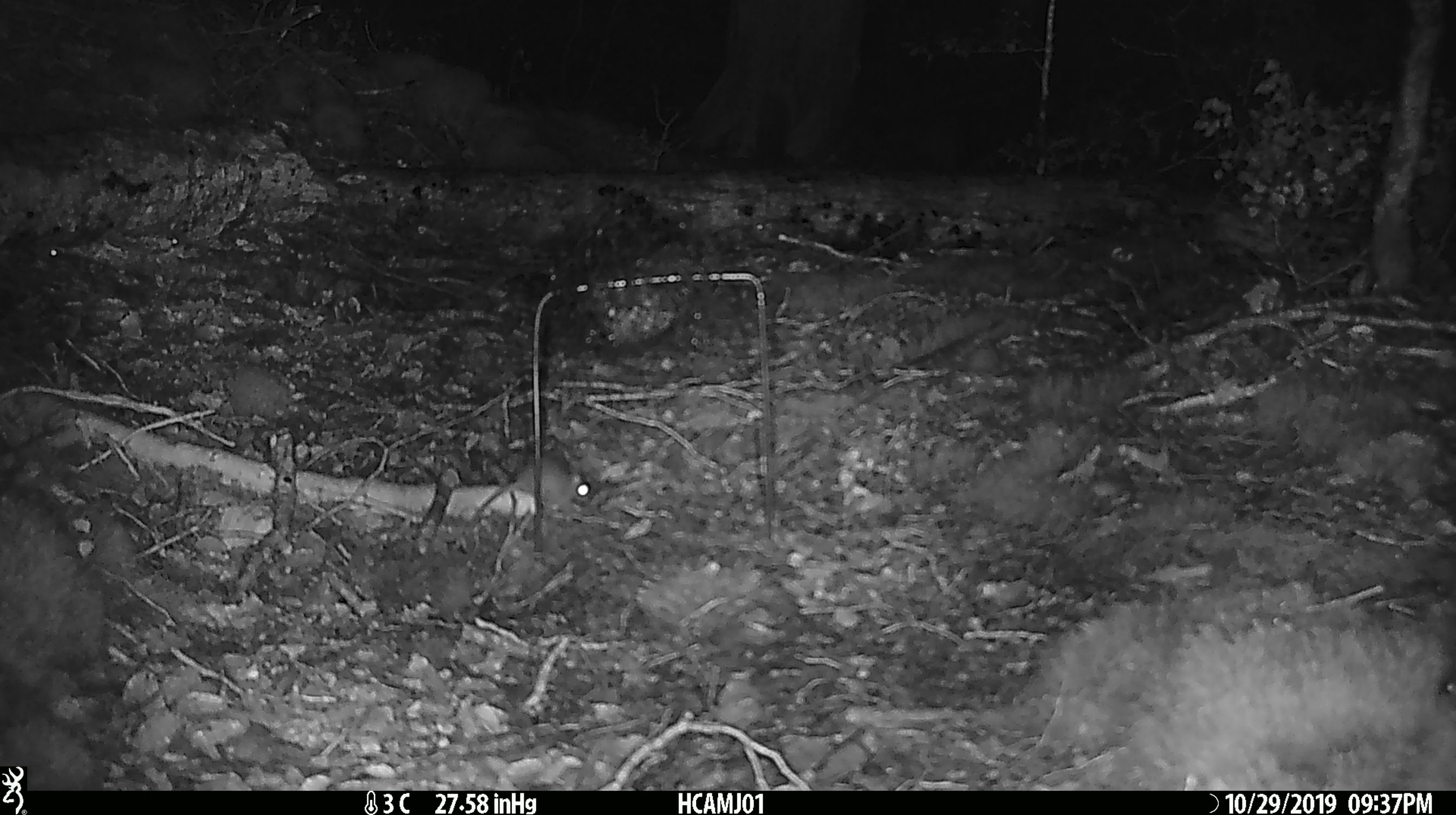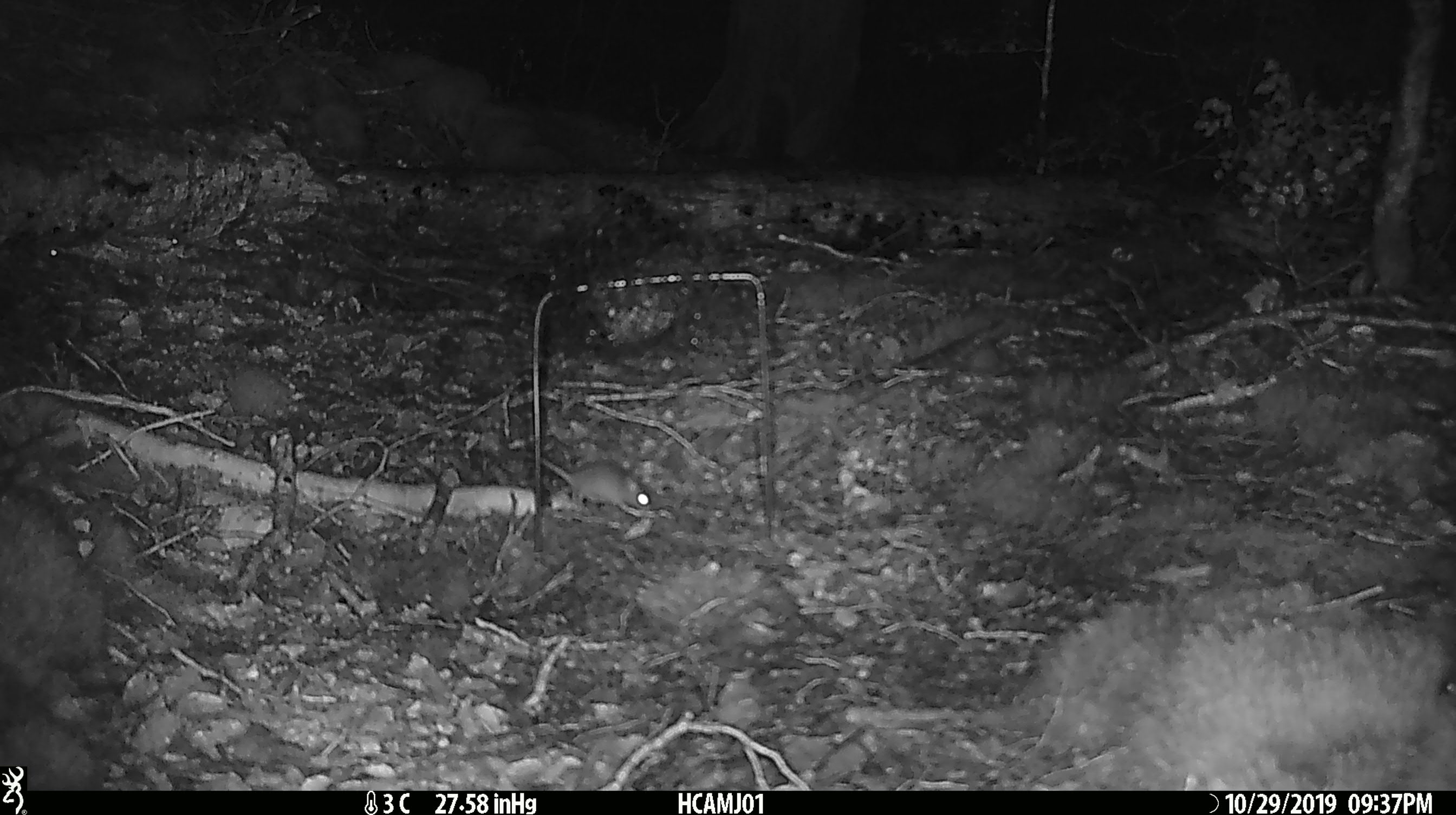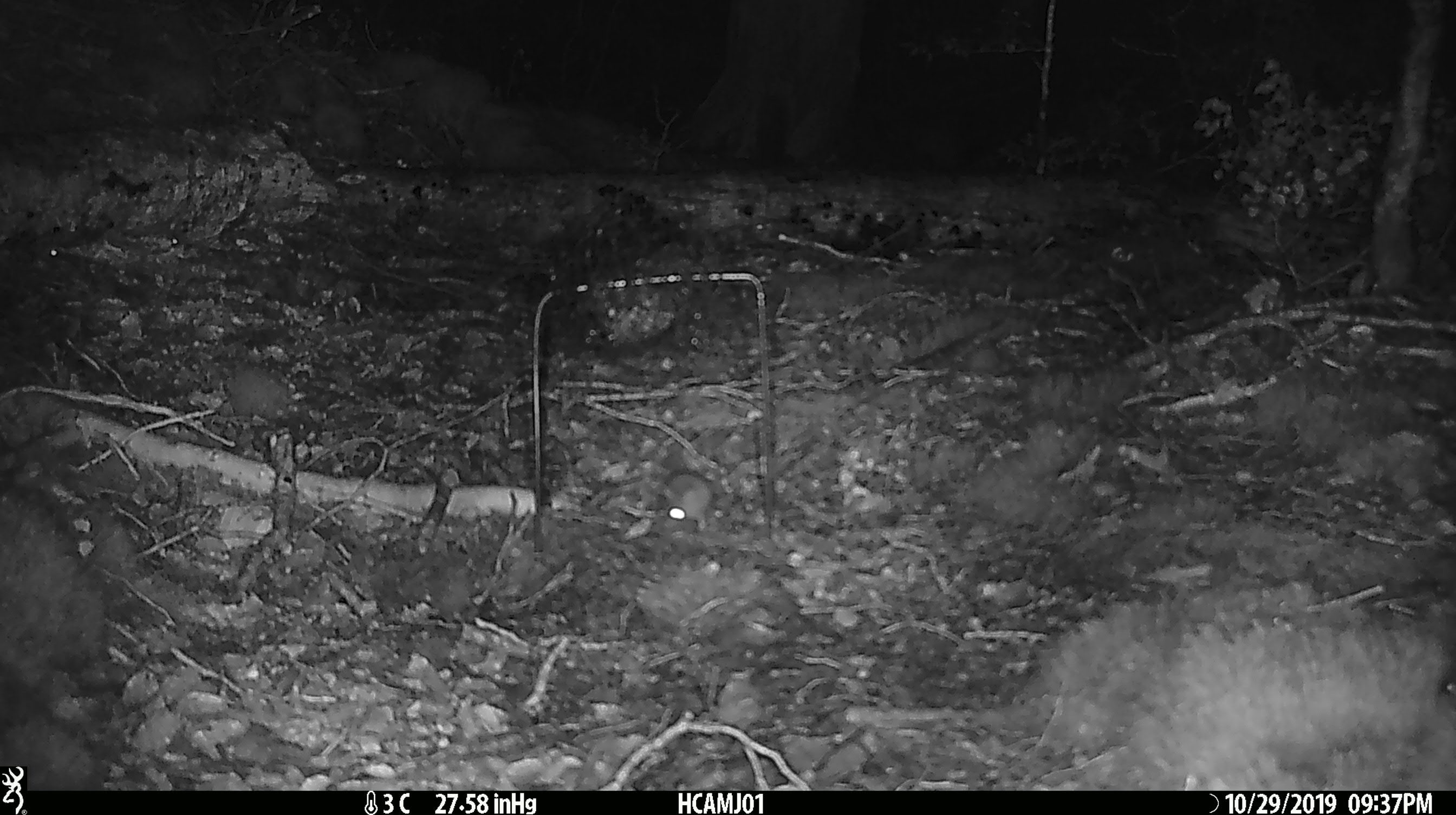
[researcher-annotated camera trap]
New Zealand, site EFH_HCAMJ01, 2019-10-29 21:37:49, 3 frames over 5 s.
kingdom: Animalia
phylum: Chordata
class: Mammalia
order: Rodentia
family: Muridae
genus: Mus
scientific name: Mus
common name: mouse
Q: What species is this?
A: Mouse (Mus).